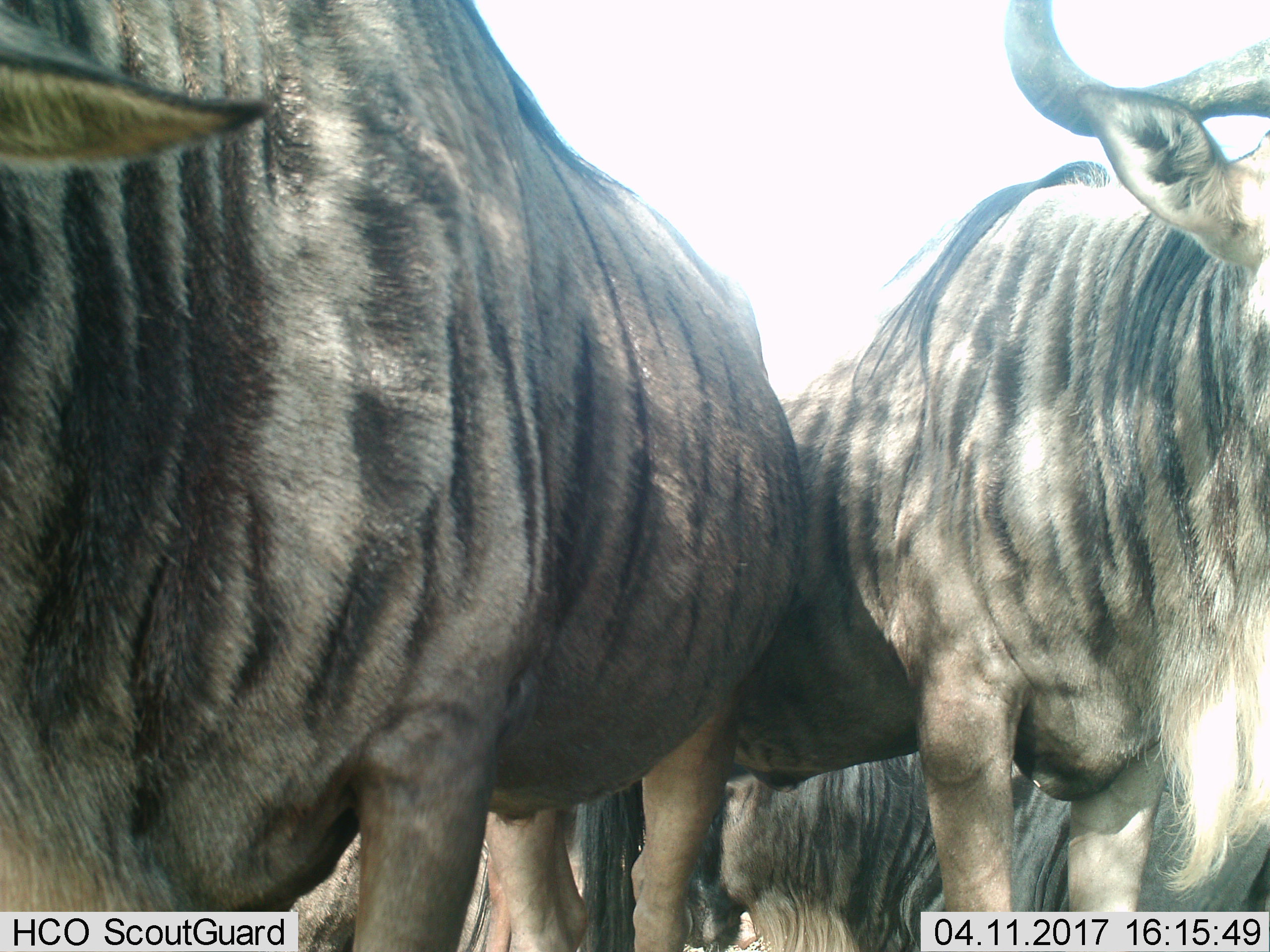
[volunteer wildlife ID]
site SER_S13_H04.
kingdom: Animalia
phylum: Chordata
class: Mammalia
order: Artiodactyla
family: Bovidae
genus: Connochaetes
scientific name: Connochaetes taurinus taurinus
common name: blue wildebeest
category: wildebeestblue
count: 4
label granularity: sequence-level